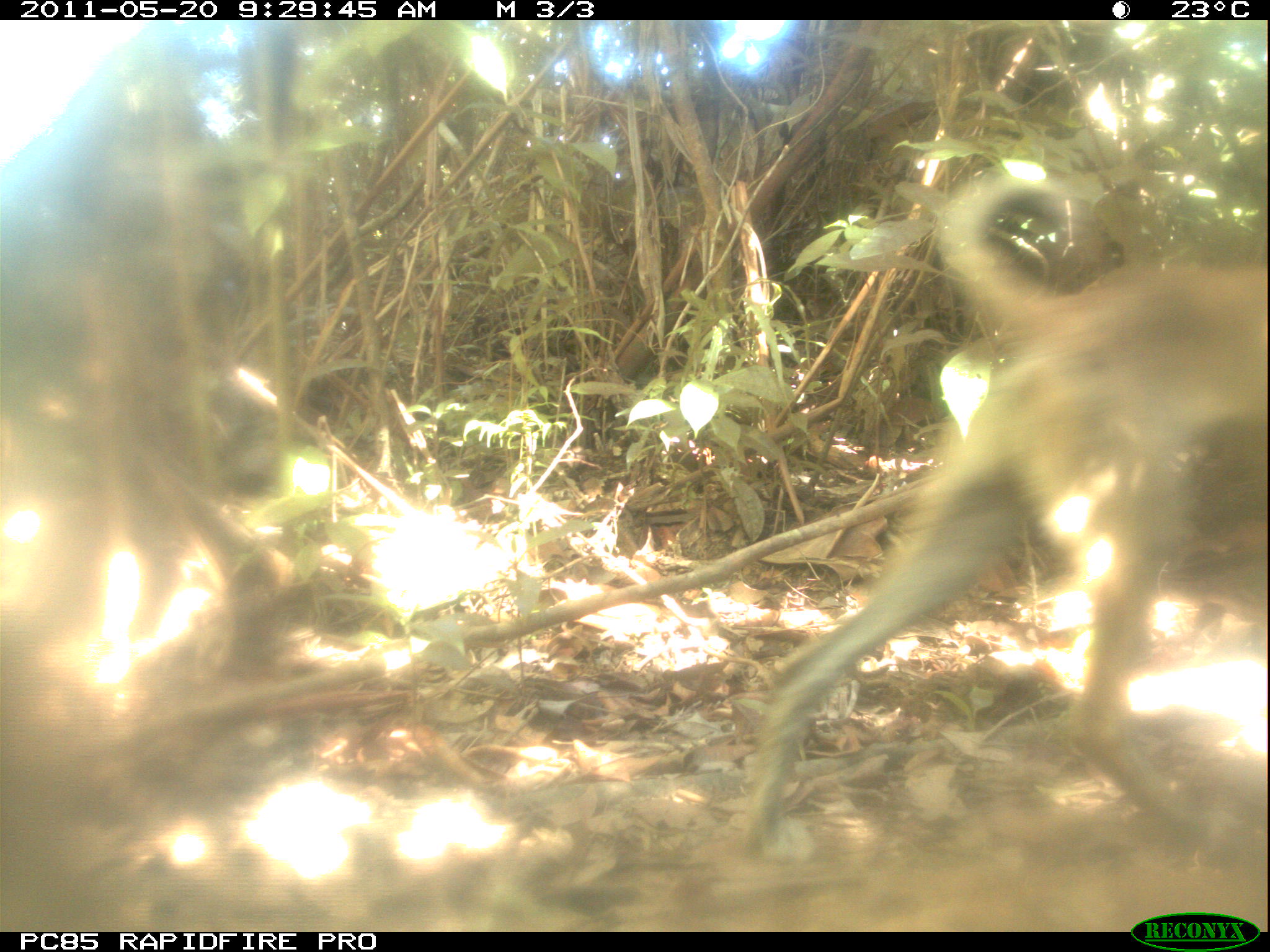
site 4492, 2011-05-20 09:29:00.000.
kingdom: Animalia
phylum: Chordata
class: Mammalia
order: Carnivora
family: Canidae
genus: Canis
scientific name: Canis familiaris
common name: domestic dog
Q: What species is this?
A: Canis familiaris (domestic dog).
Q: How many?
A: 1.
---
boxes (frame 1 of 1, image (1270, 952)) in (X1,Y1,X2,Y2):
canis familiaris: (738,156,1270,860)